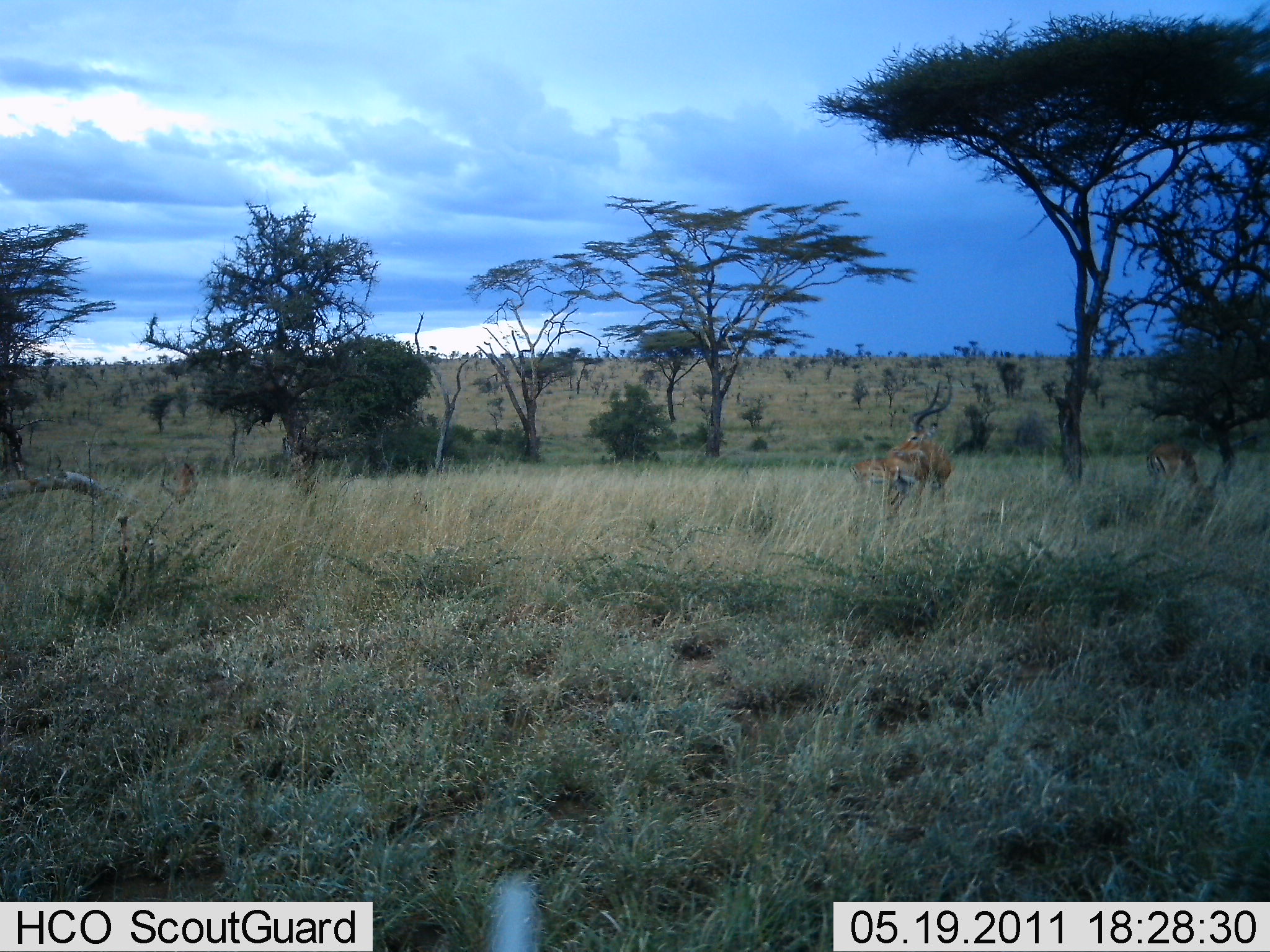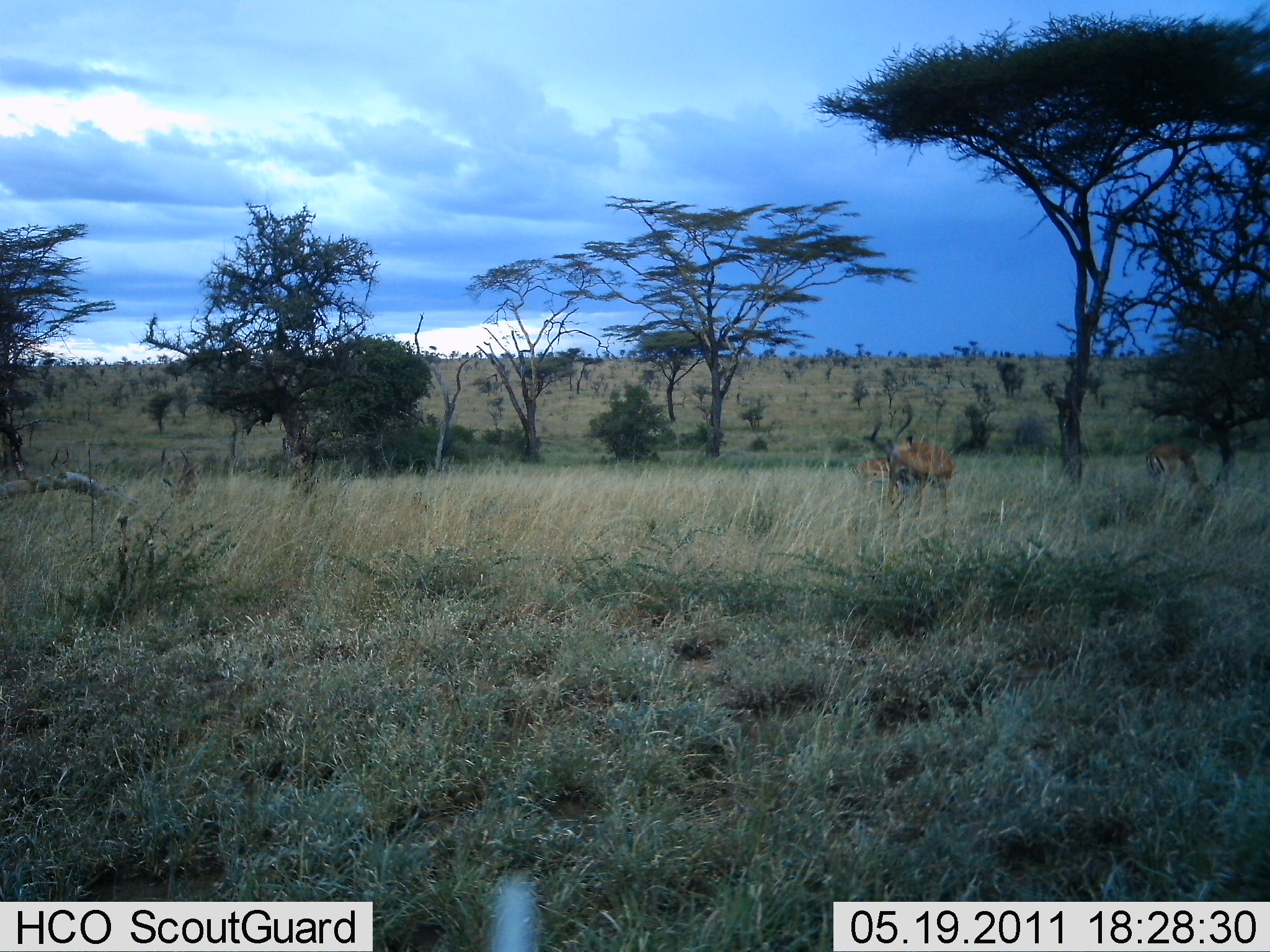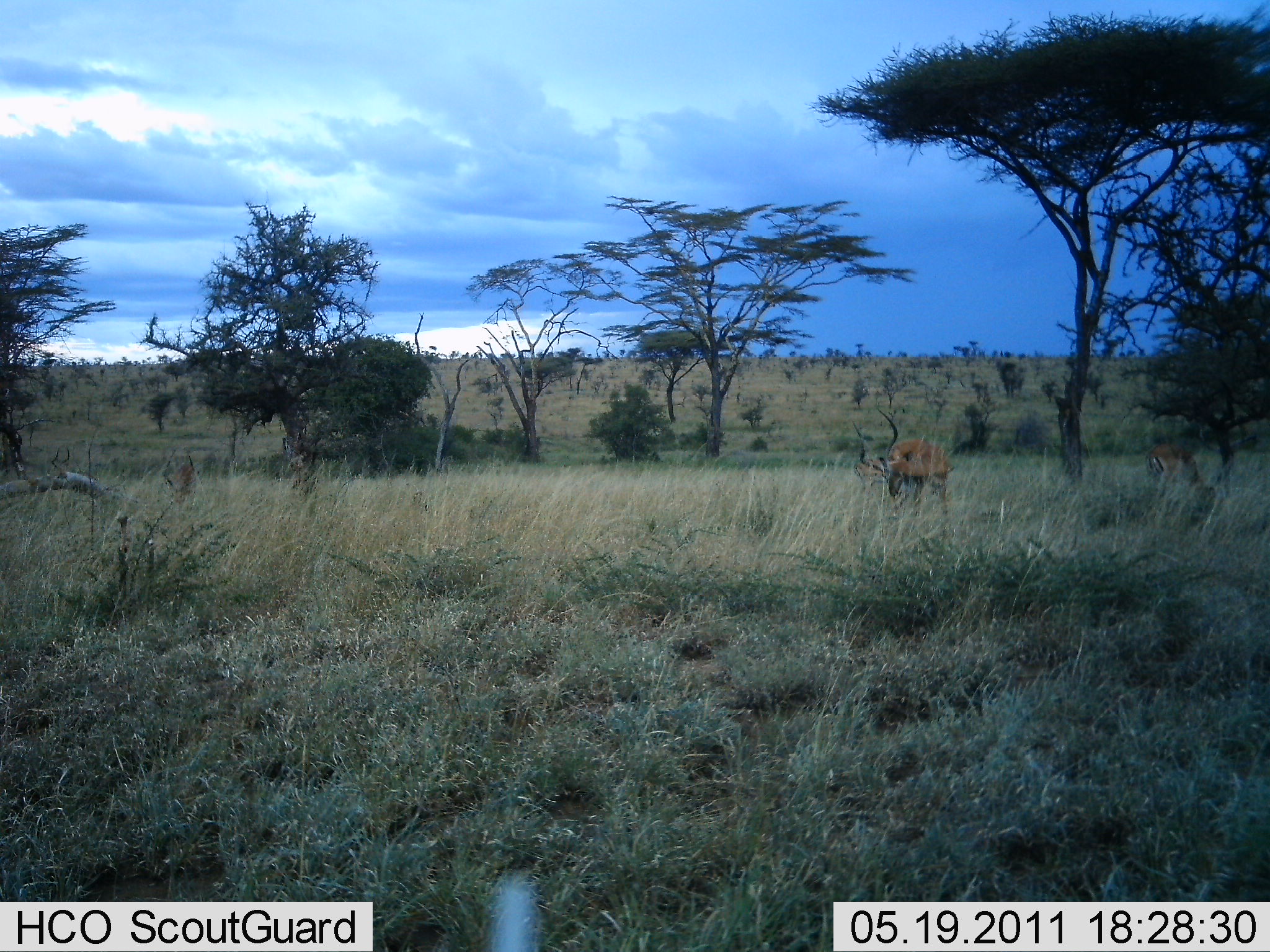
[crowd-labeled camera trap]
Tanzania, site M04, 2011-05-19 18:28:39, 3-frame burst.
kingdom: Animalia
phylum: Chordata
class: Mammalia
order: Artiodactyla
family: Bovidae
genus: Aepyceros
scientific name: Aepyceros melampus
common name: impala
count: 2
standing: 69%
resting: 0%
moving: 15%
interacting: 15%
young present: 0%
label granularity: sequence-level